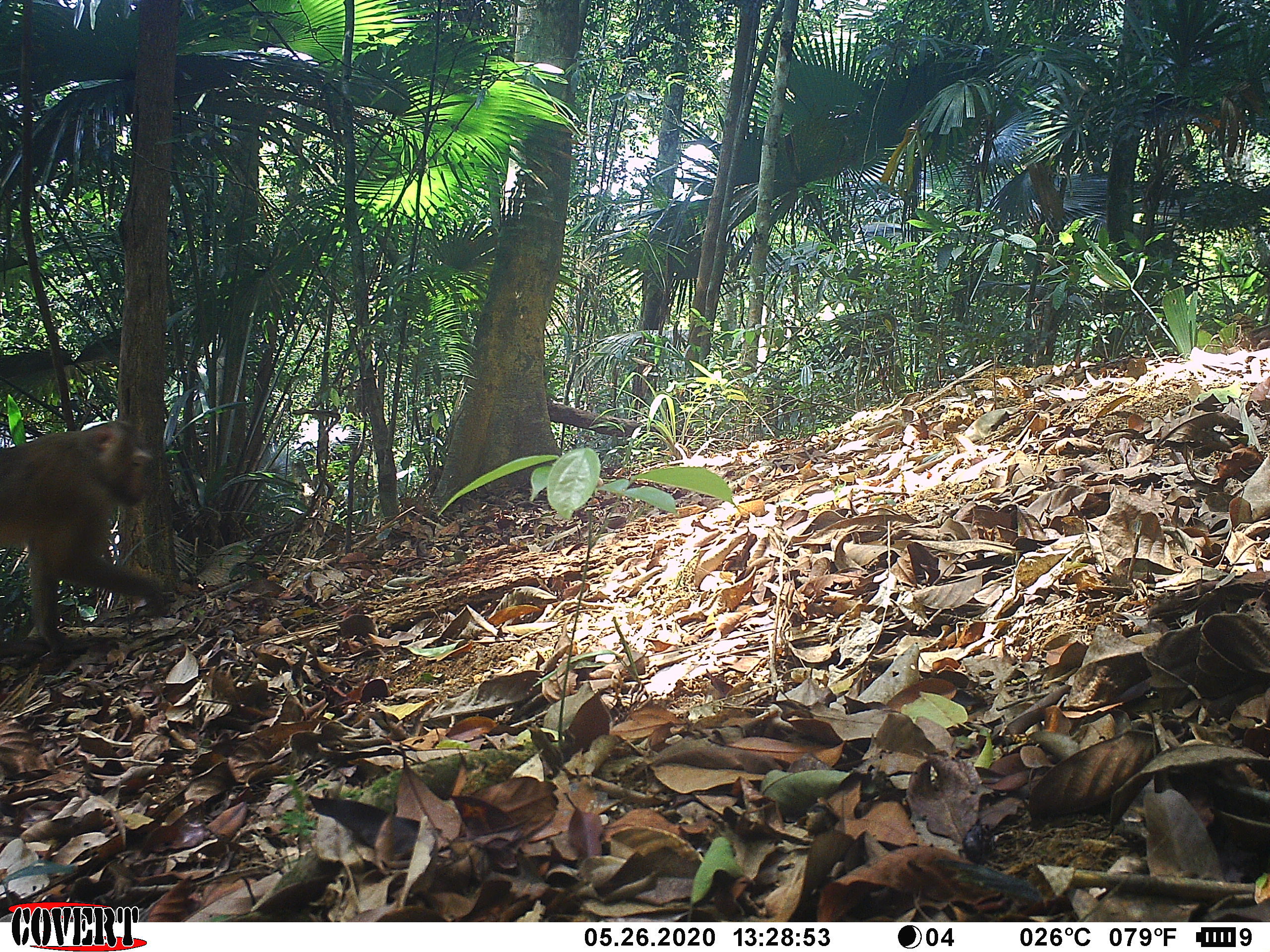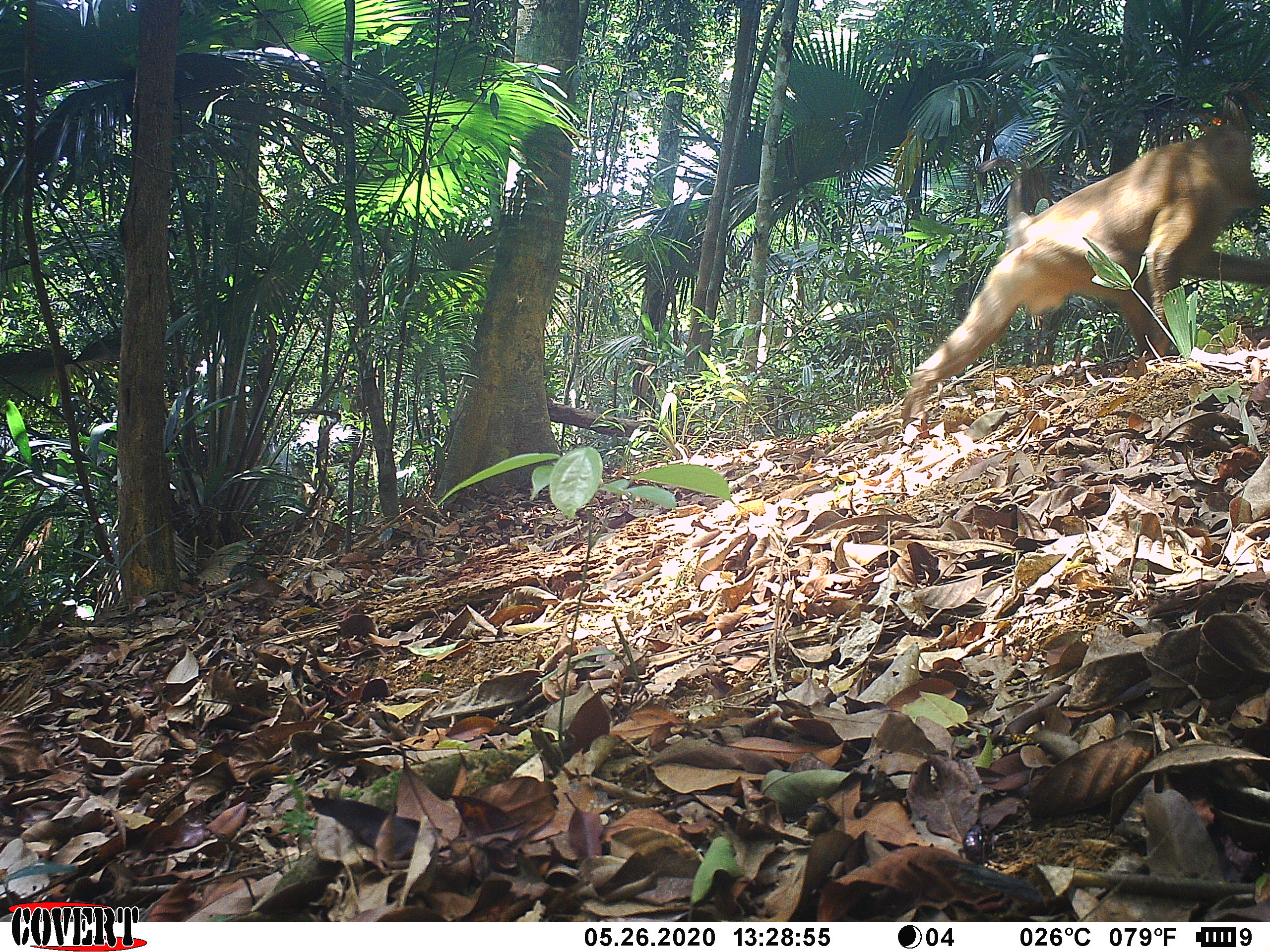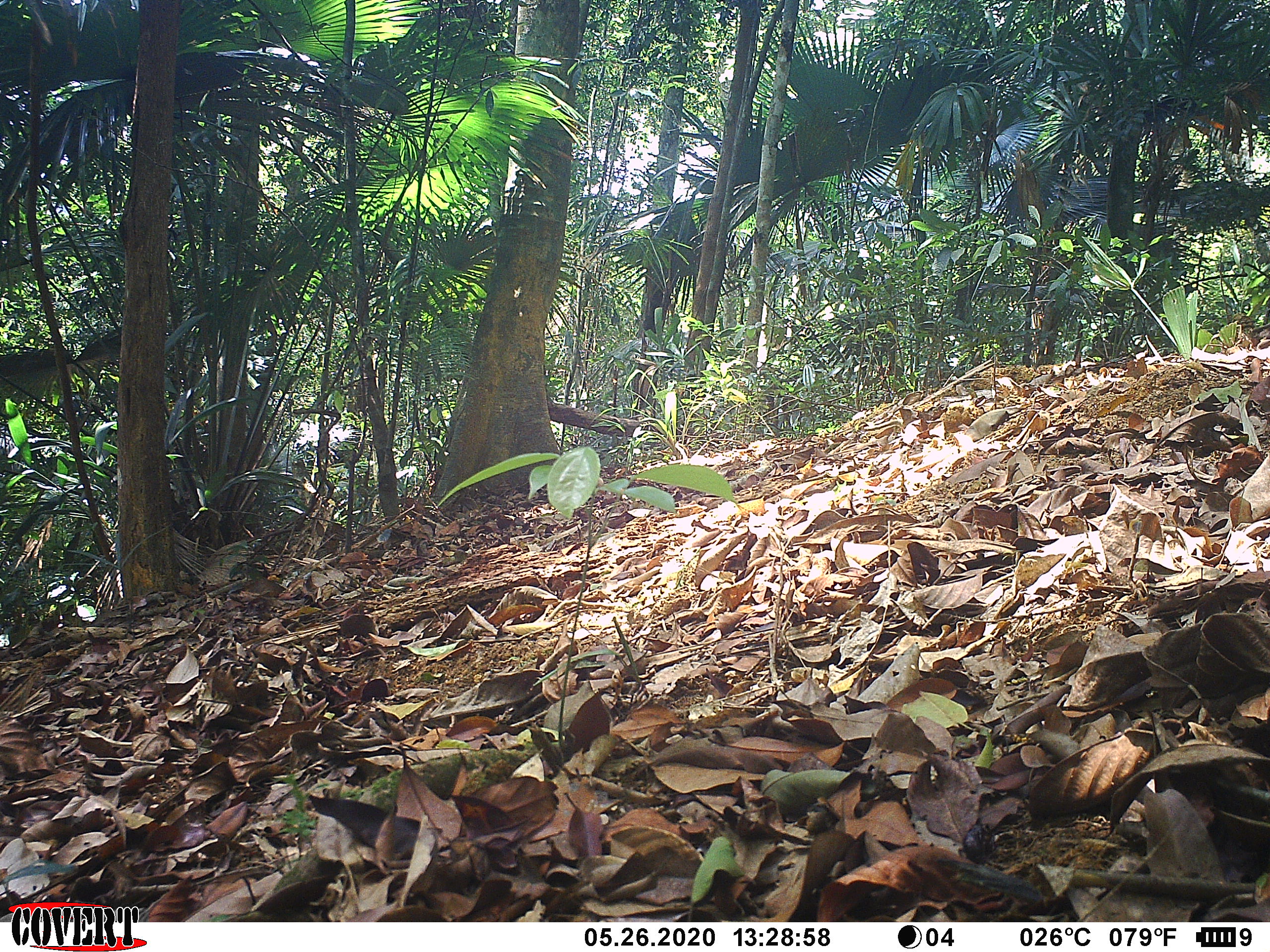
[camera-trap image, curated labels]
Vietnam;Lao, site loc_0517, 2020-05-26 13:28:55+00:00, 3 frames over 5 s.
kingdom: Animalia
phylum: Chordata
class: Mammalia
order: Primates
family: Cercopithecidae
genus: Macaca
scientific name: Macaca nemestrina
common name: pig-tailed macaque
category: pig tailed macaque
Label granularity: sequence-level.